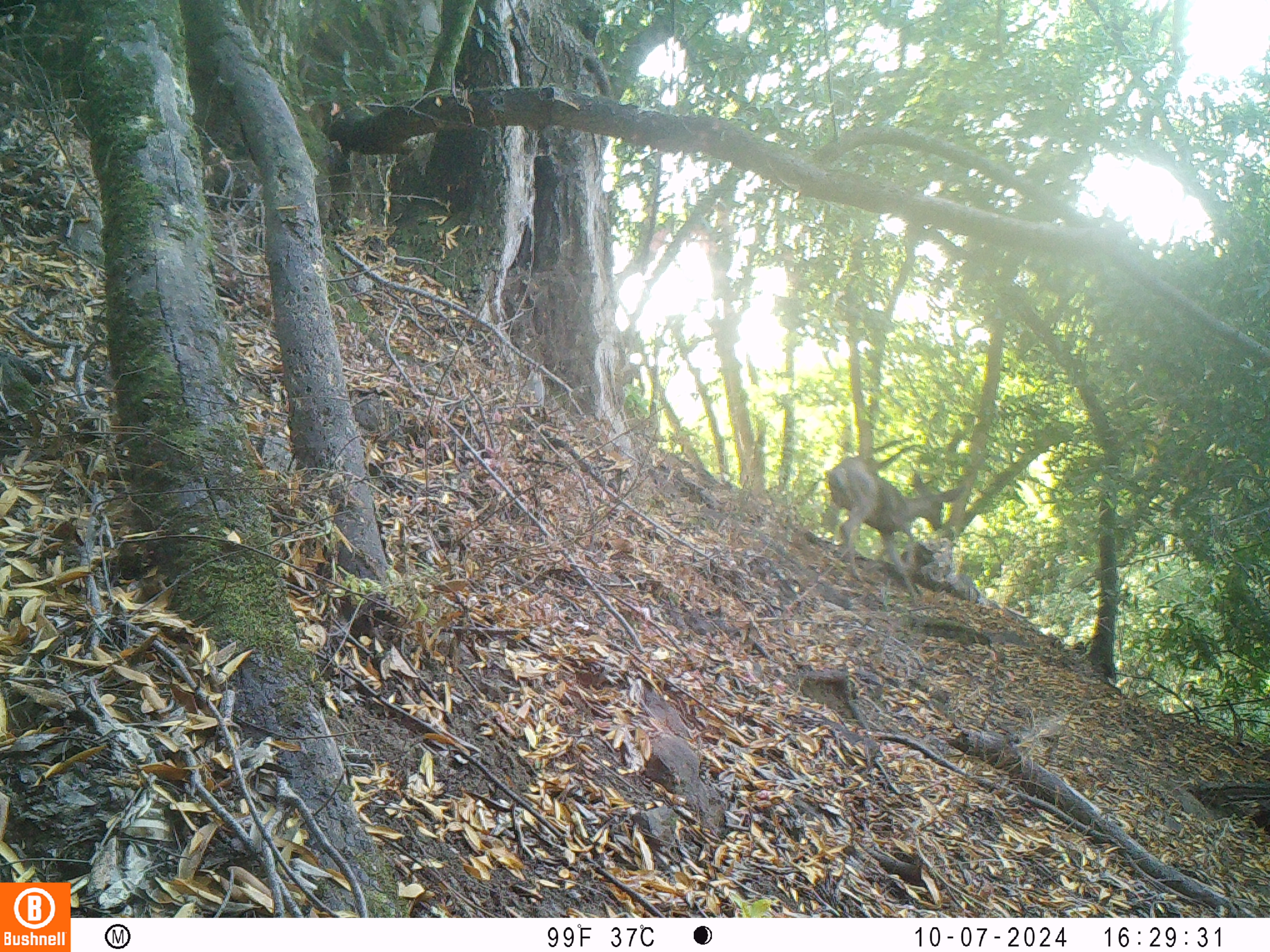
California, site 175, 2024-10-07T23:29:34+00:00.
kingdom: Animalia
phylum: Chordata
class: Mammalia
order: Artiodactyla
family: Cervidae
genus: Odocoileus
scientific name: Odocoileus hemionus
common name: mule deer